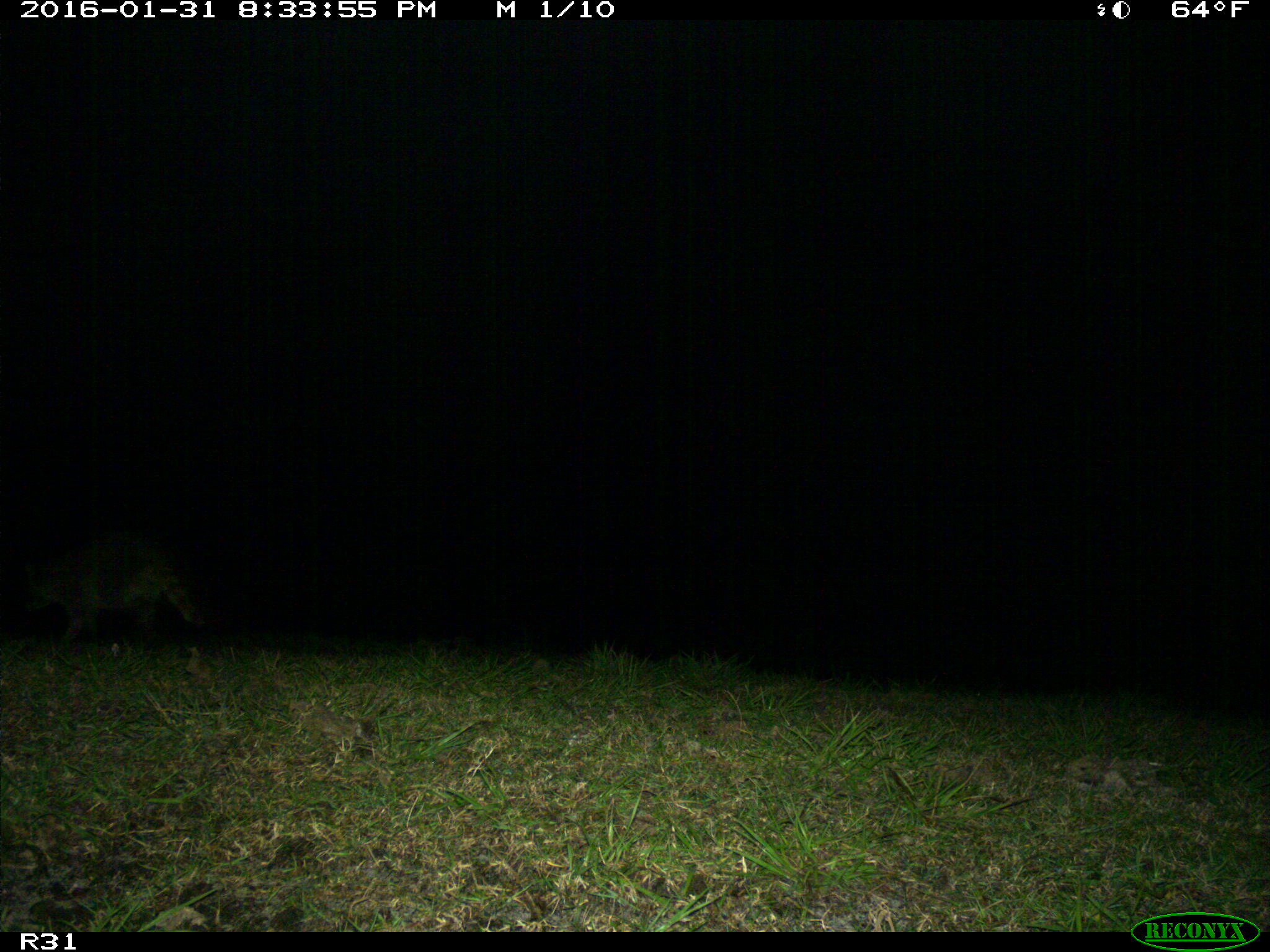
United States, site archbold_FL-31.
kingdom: Animalia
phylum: Chordata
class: Mammalia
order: Carnivora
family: Procyonidae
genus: Procyon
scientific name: Procyon lotor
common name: common raccoon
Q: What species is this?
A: Procyon lotor (common raccoon).